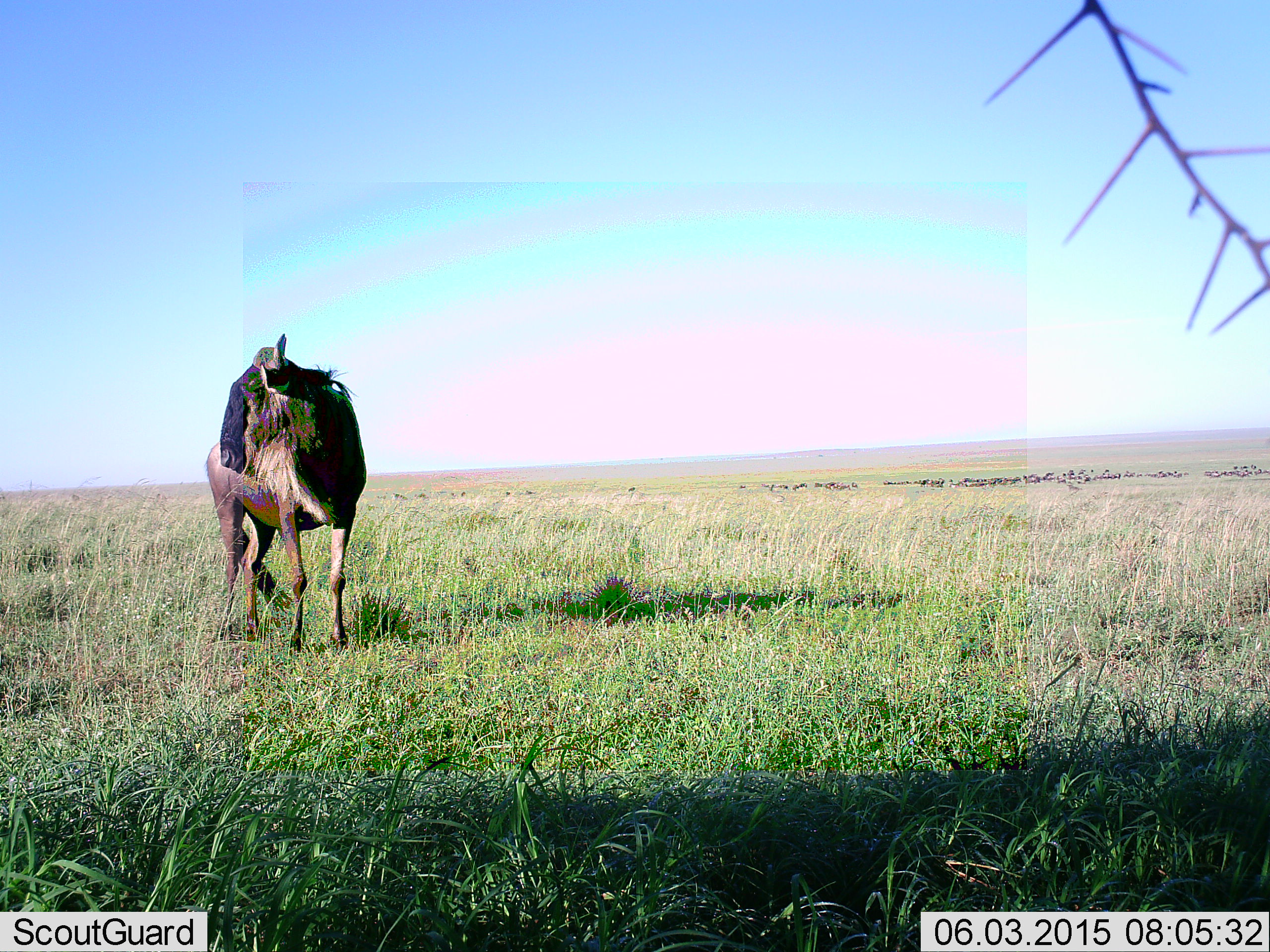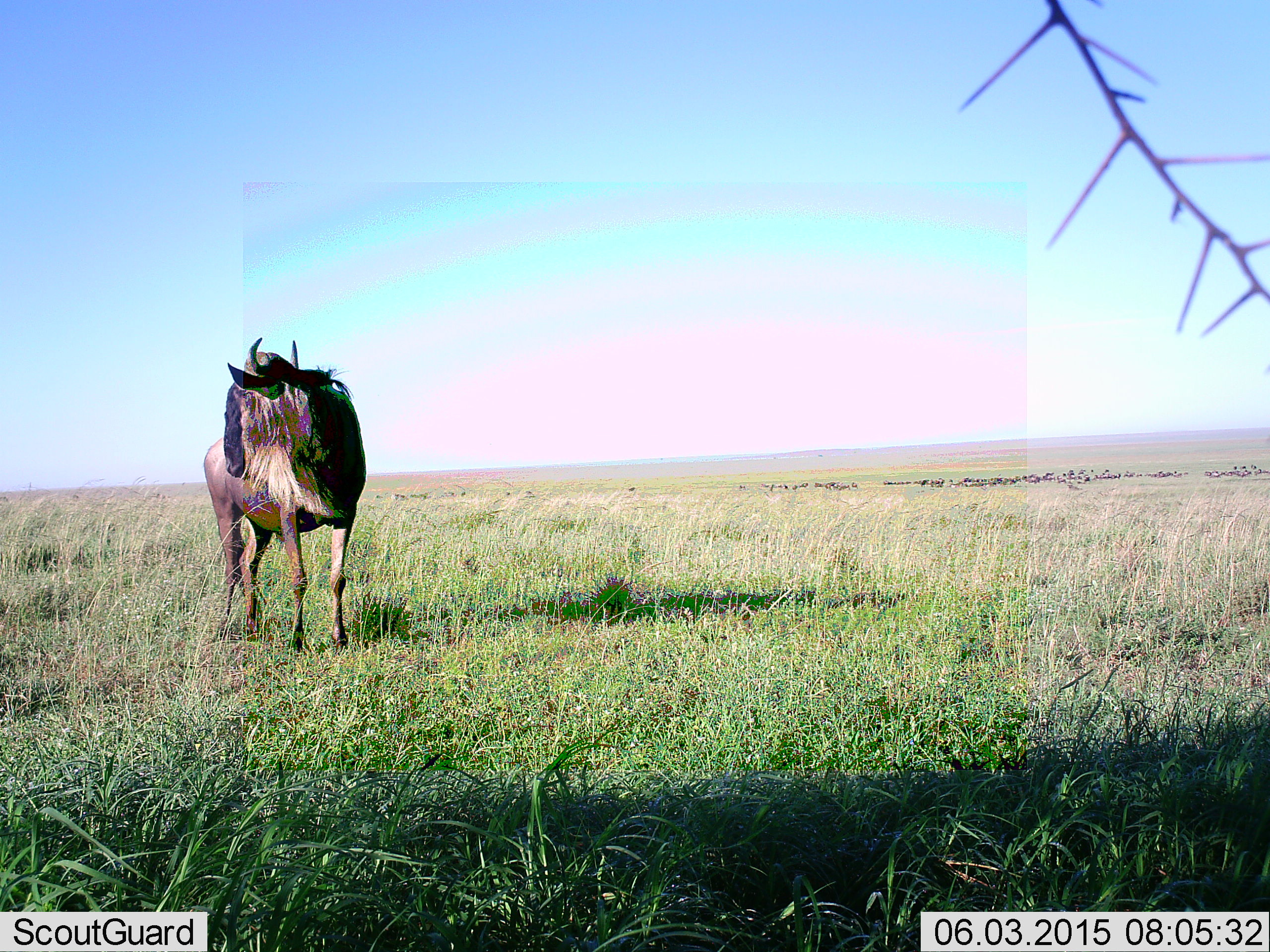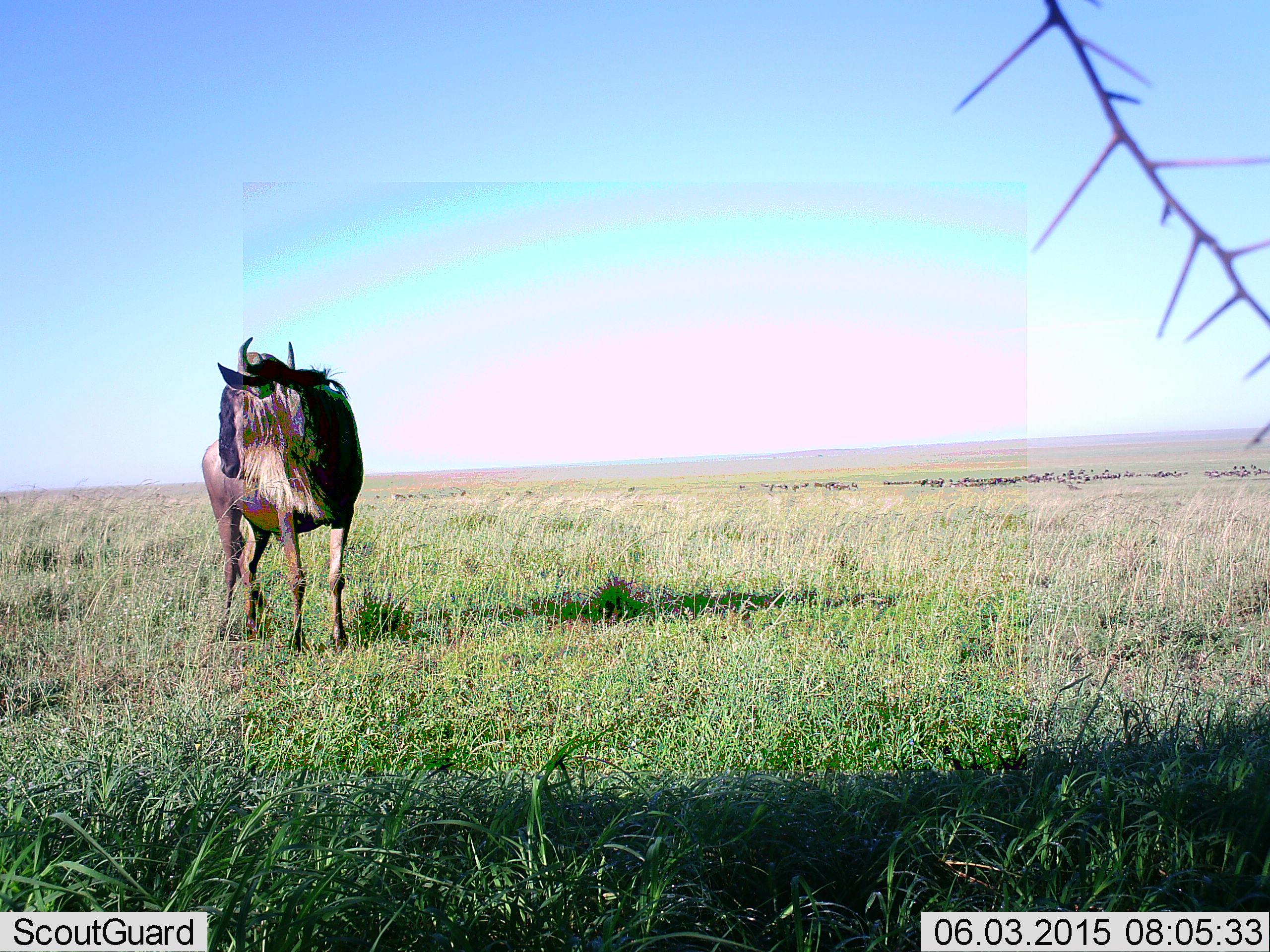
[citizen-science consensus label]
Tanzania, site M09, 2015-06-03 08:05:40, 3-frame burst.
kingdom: Animalia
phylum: Chordata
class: Mammalia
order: Artiodactyla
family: Bovidae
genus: Connochaetes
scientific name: Connochaetes taurinus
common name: blue wildebeest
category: wildebeest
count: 1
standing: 100%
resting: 10%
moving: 10%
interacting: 0%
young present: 0%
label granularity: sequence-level